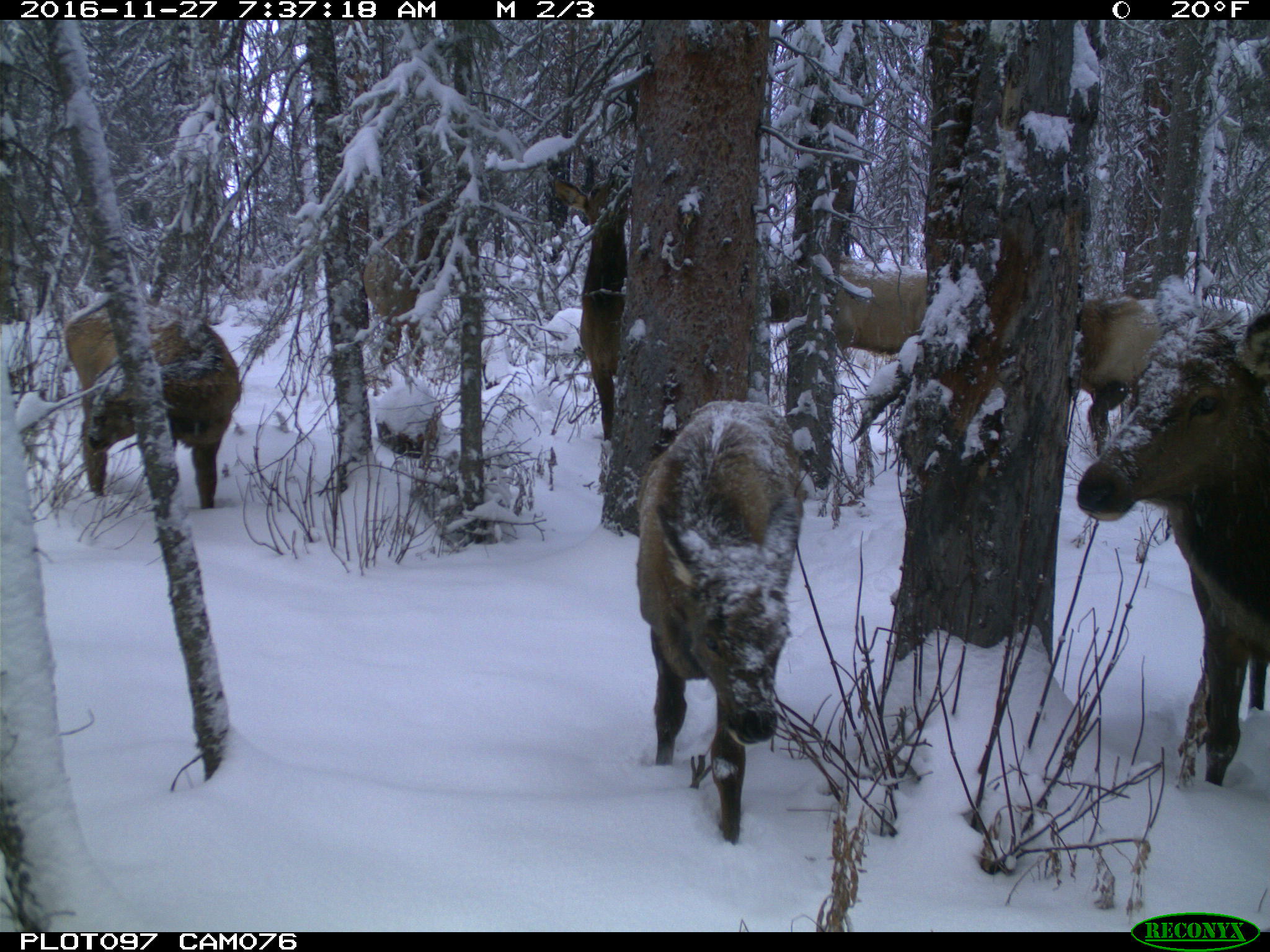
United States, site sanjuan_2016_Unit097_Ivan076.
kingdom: Animalia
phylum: Chordata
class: Mammalia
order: Artiodactyla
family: Cervidae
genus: Cervus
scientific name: Cervus elaphus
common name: red deer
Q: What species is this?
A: Cervus elaphus (red deer).